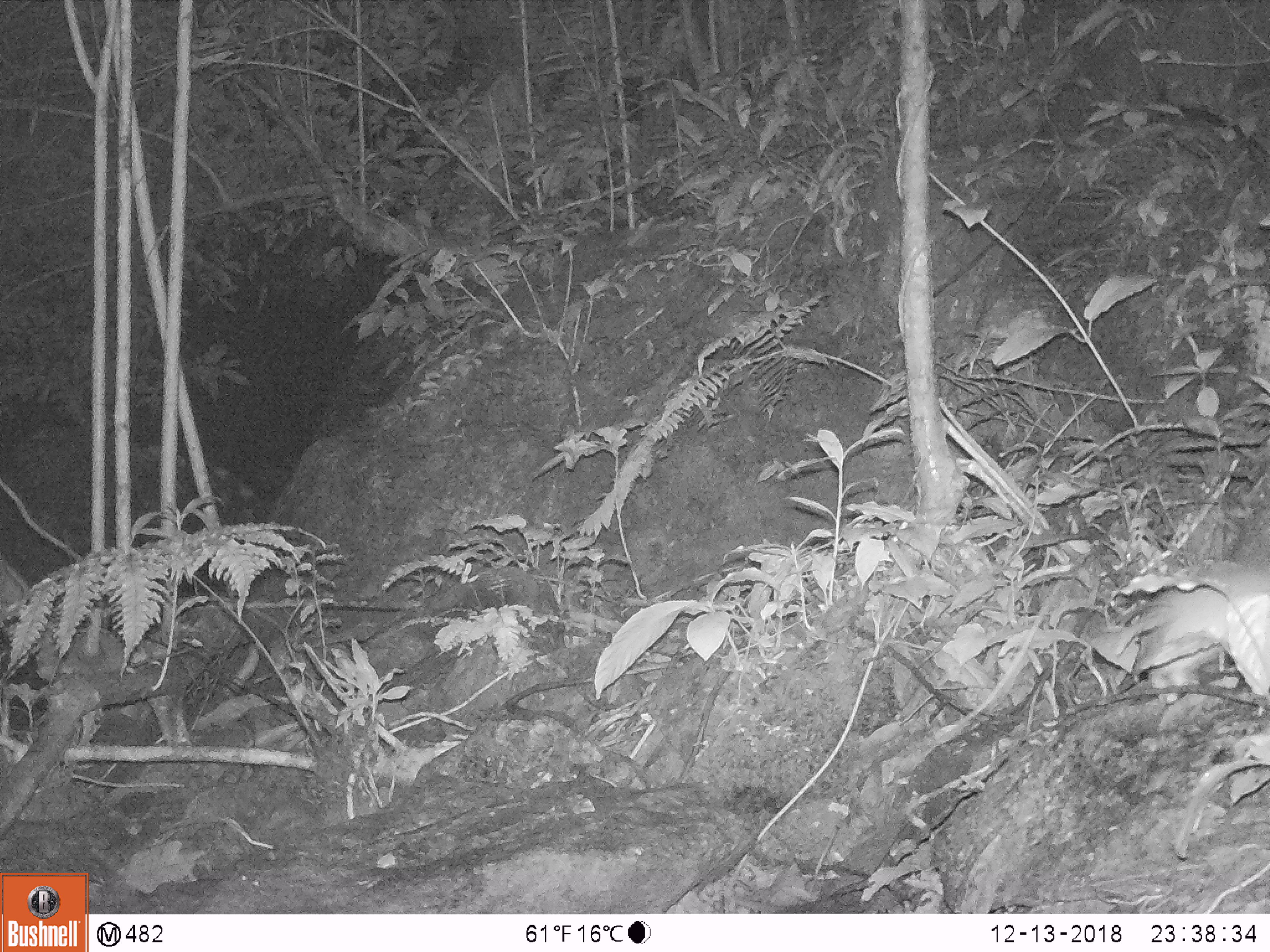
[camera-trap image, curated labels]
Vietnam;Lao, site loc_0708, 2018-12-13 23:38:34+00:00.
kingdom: Animalia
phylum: Chordata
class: Mammalia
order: Rodentia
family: Muridae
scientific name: Muridae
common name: old-world mice and rats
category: unidentified murid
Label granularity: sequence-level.